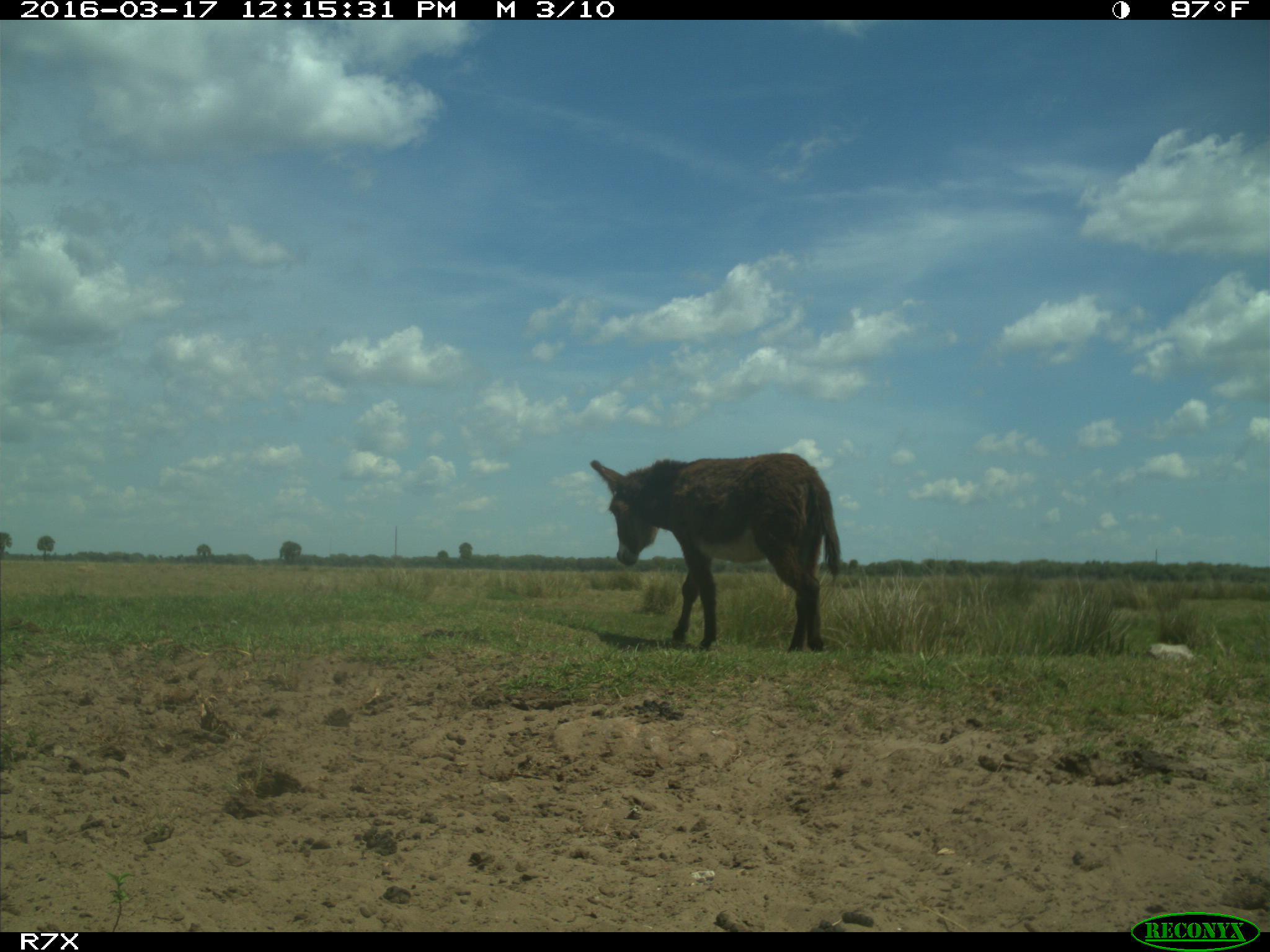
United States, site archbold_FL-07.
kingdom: Animalia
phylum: Chordata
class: Mammalia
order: Perissodactyla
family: Equidae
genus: Equus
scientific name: Equus africanus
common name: african wild ass